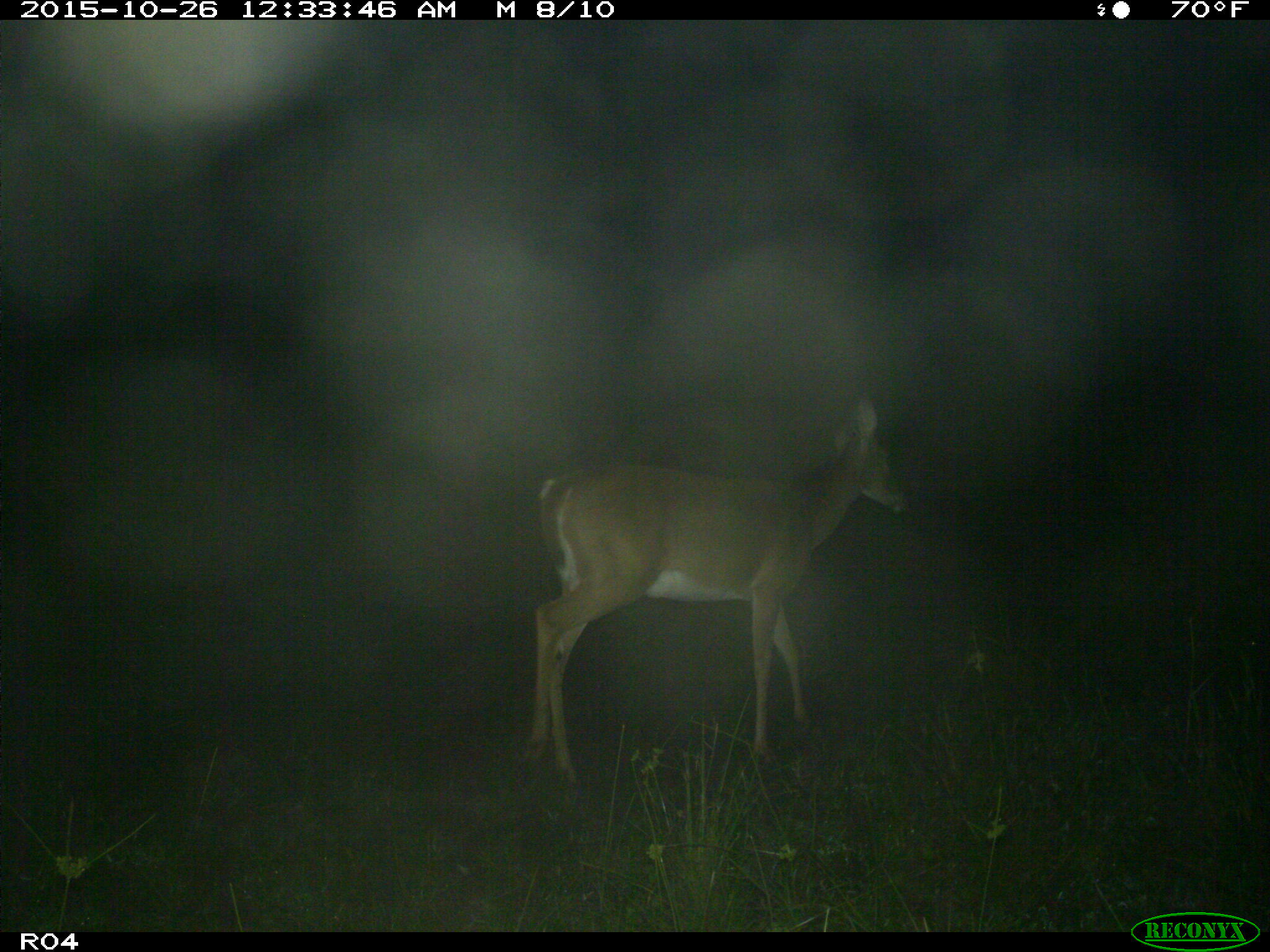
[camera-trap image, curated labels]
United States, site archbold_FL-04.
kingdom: Animalia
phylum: Chordata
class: Mammalia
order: Artiodactyla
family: Cervidae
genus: Odocoileus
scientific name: Odocoileus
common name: deer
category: unidentified deer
Unidentified deer (deer) (Odocoileus).